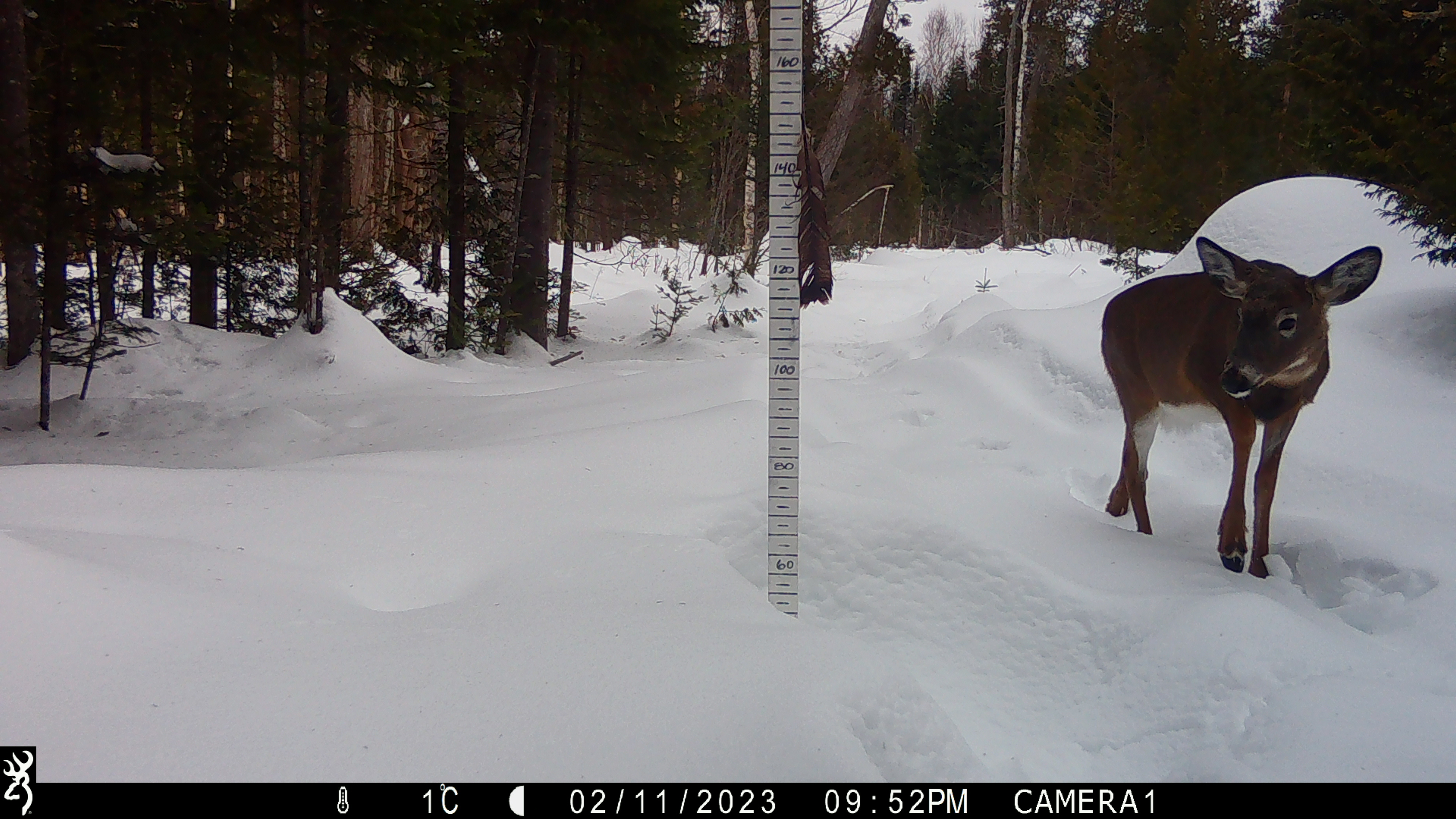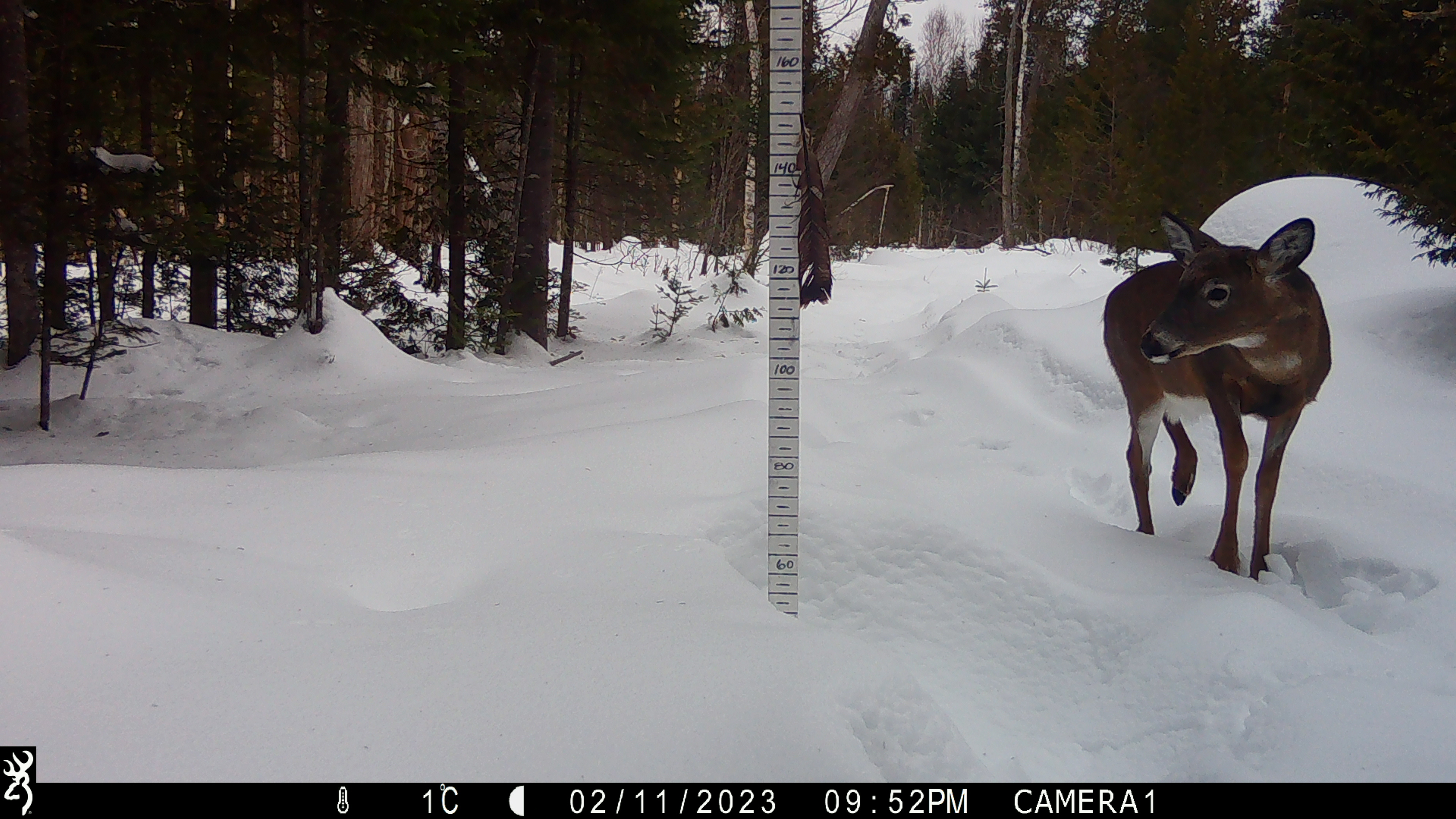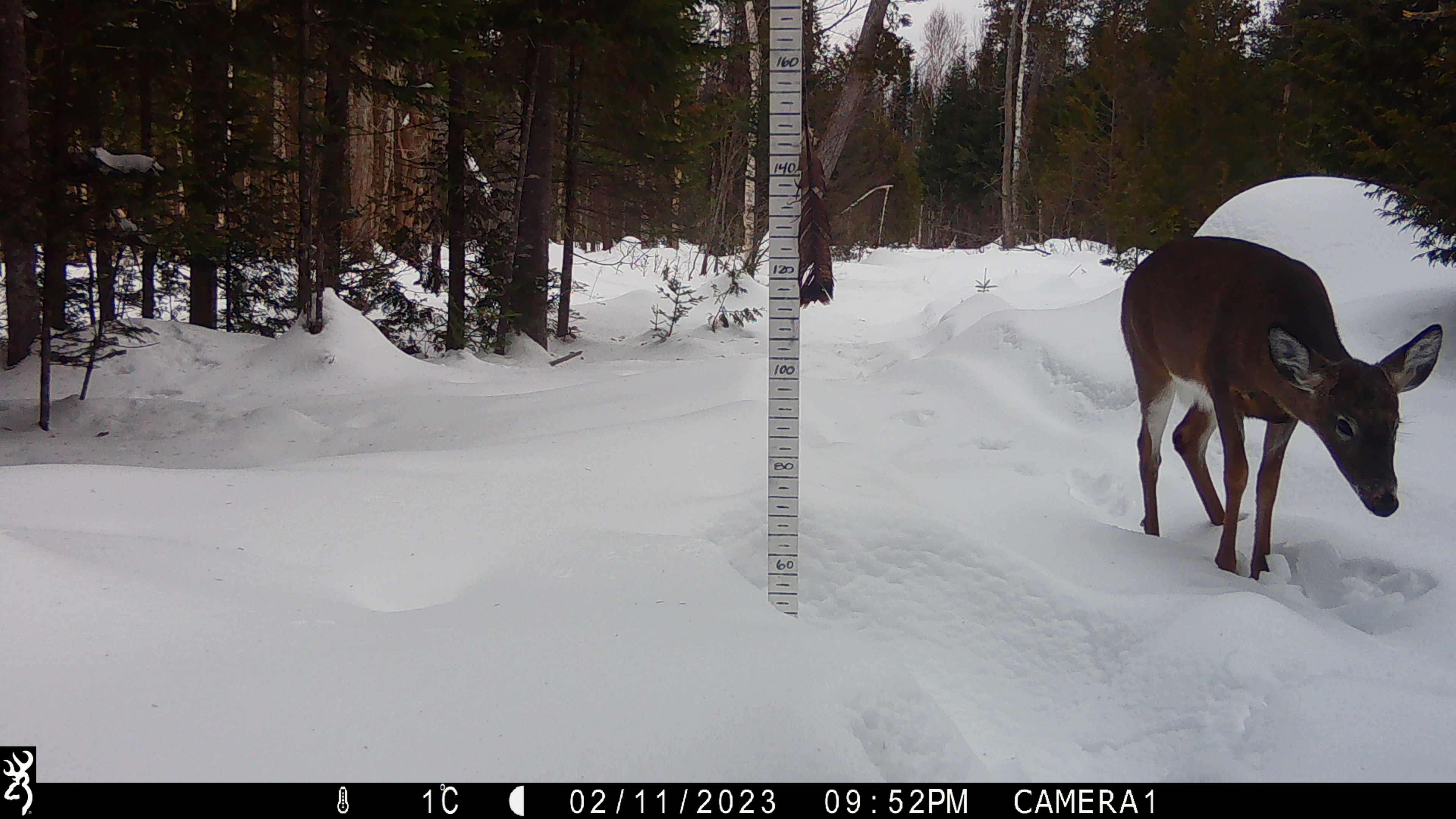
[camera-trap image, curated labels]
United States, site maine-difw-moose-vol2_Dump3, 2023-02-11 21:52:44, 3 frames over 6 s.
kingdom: Animalia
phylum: Chordata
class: Mammalia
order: Artiodactyla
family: Cervidae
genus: Odocoileus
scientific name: Odocoileus virginianus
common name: white-tailed deer